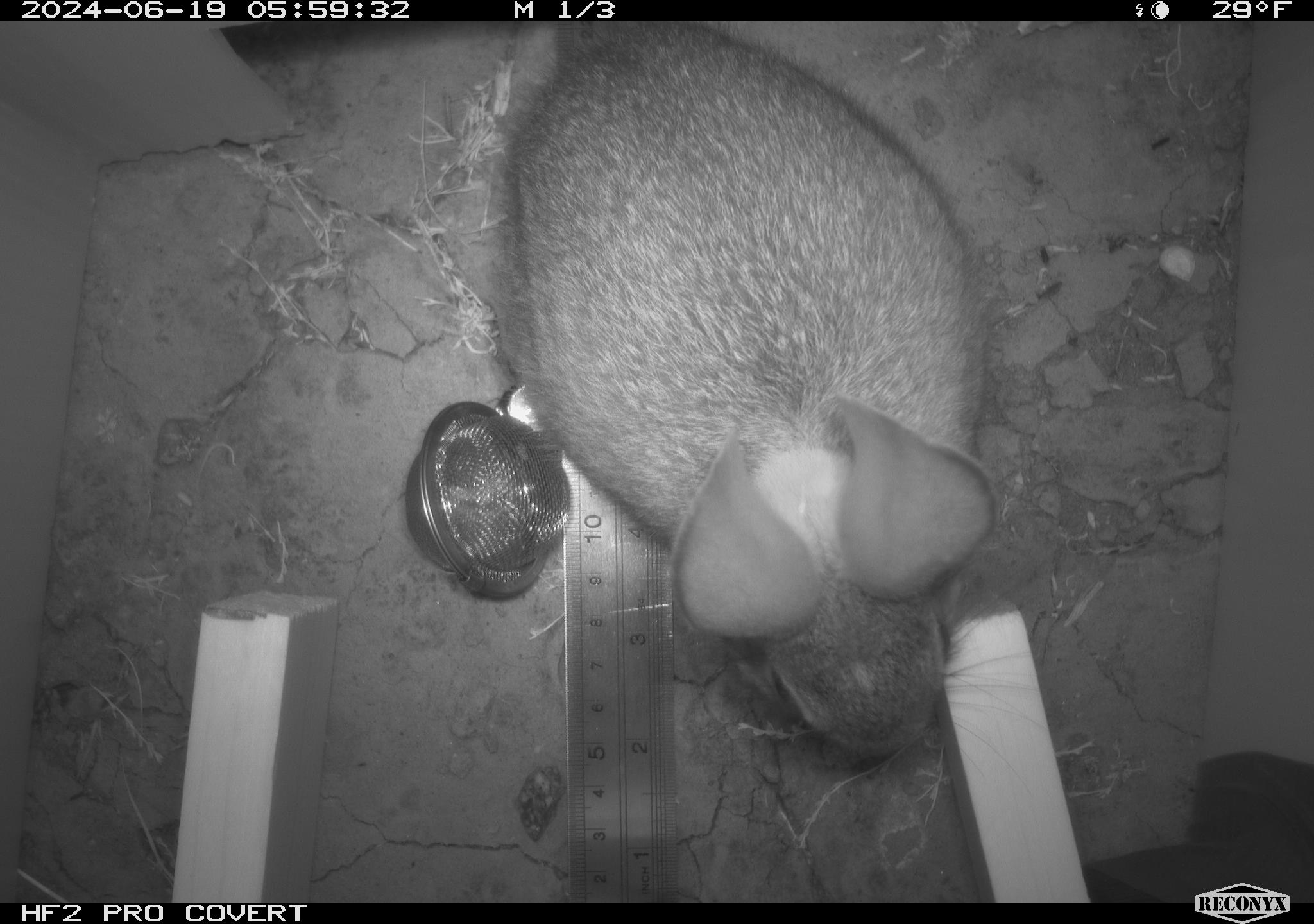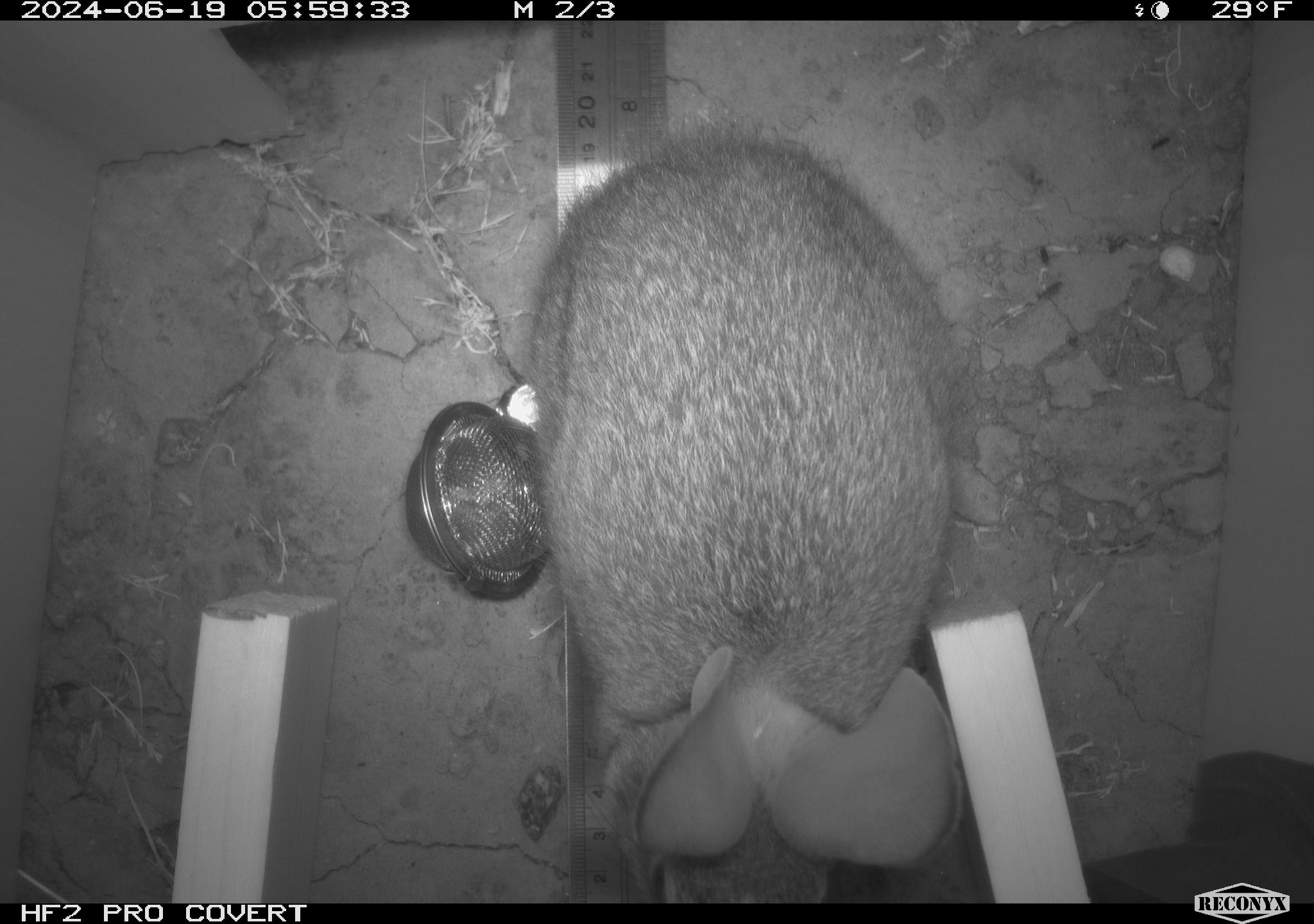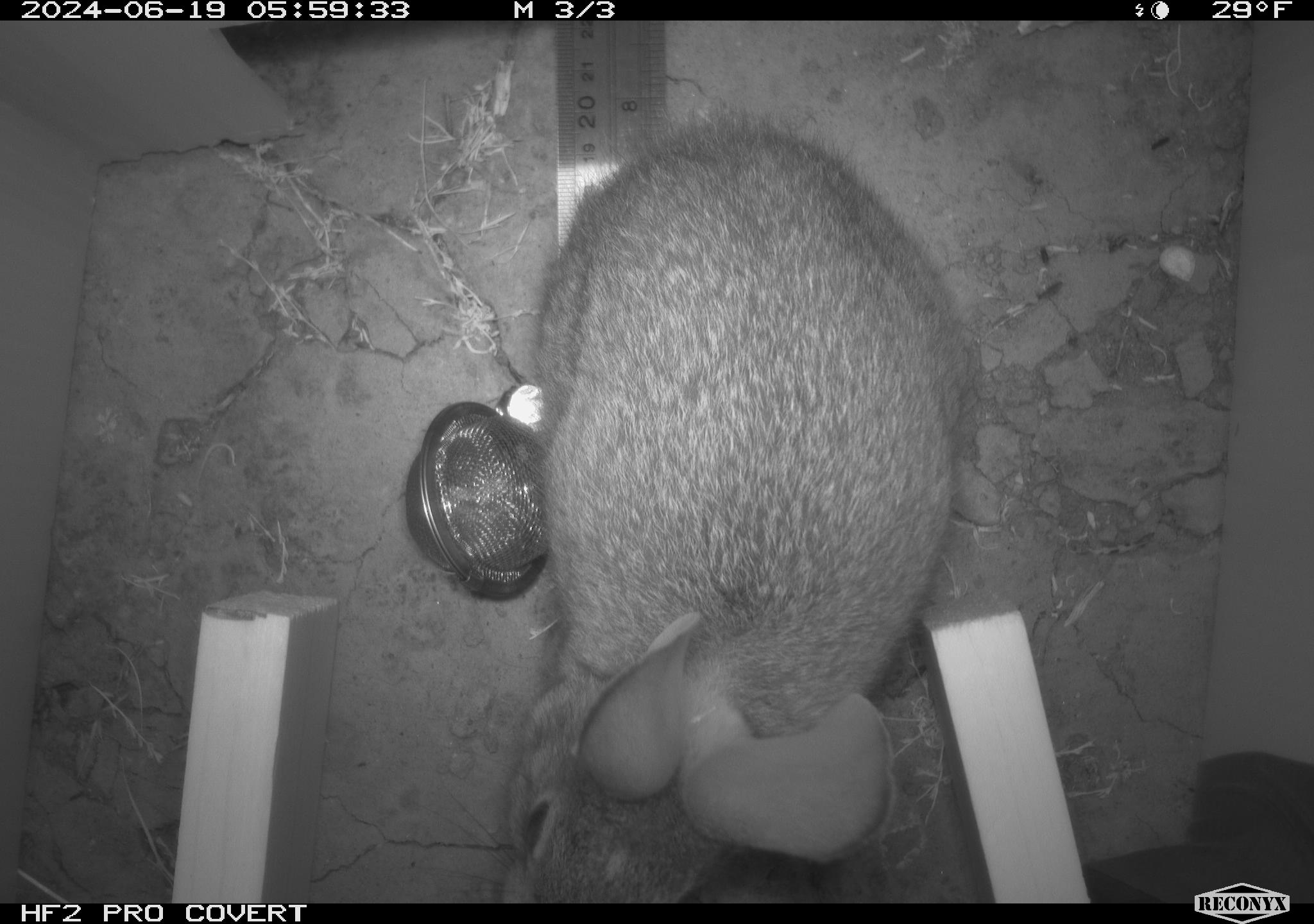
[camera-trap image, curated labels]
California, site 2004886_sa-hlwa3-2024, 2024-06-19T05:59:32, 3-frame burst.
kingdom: Animalia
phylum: Chordata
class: Mammalia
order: Lagomorpha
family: Leporidae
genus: Sylvilagus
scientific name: Sylvilagus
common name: cottontail rabbits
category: sylvilagus species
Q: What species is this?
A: Sylvilagus species (cottontail rabbits) (Sylvilagus).